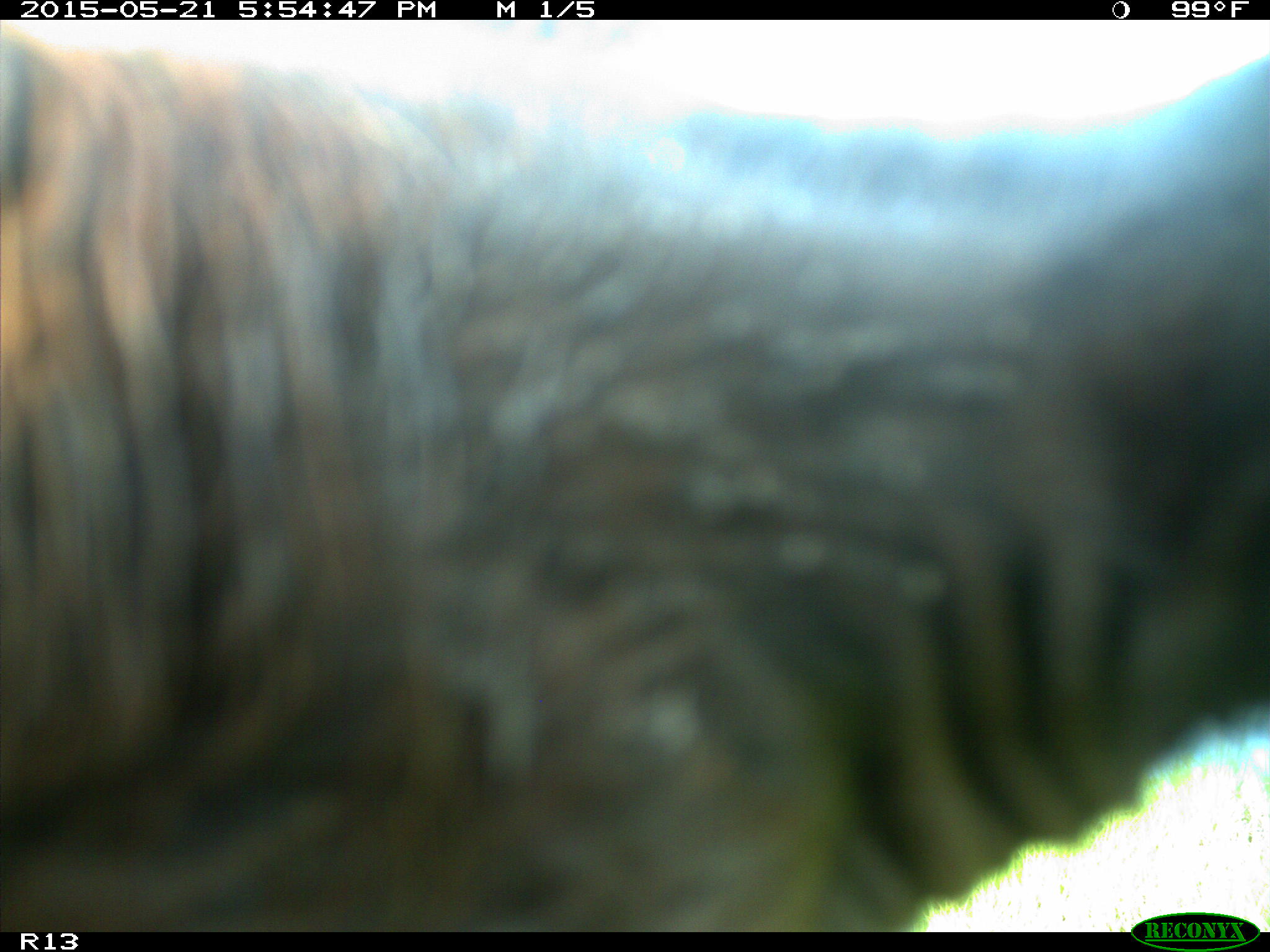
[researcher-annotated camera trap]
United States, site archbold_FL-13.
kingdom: Animalia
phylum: Chordata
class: Mammalia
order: Artiodactyla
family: Bovidae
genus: Bos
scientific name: Bos taurus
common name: domestic cow